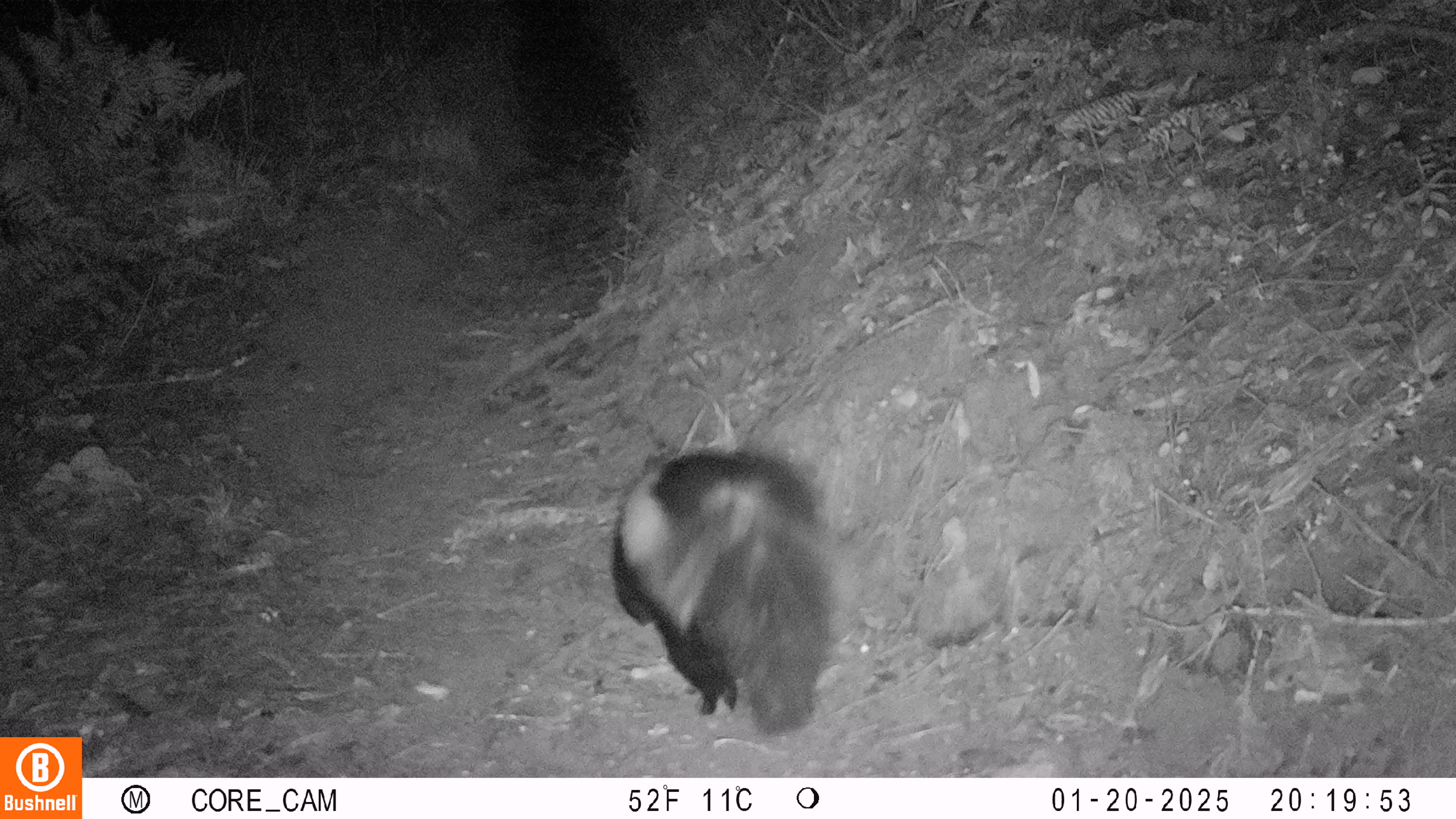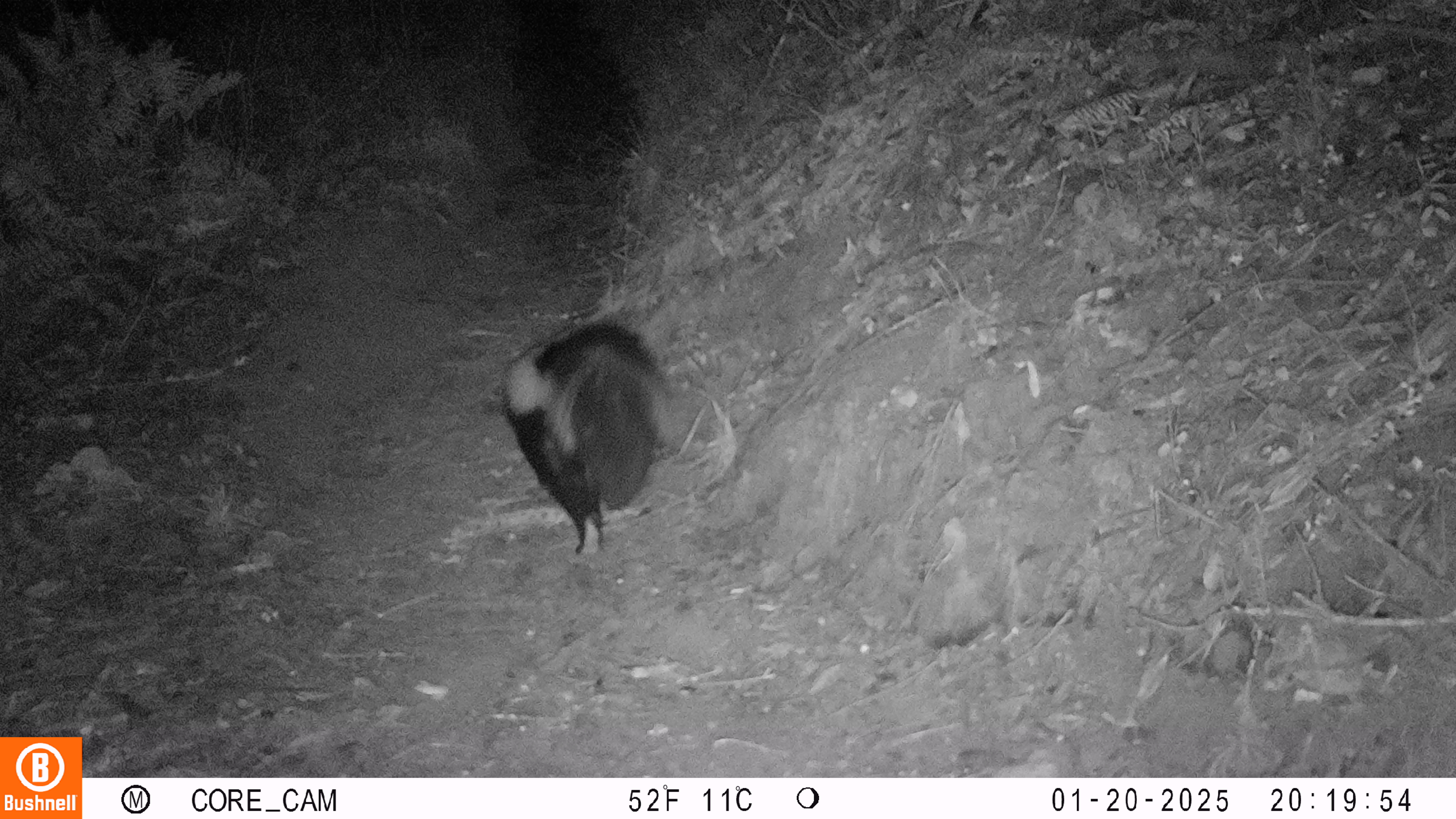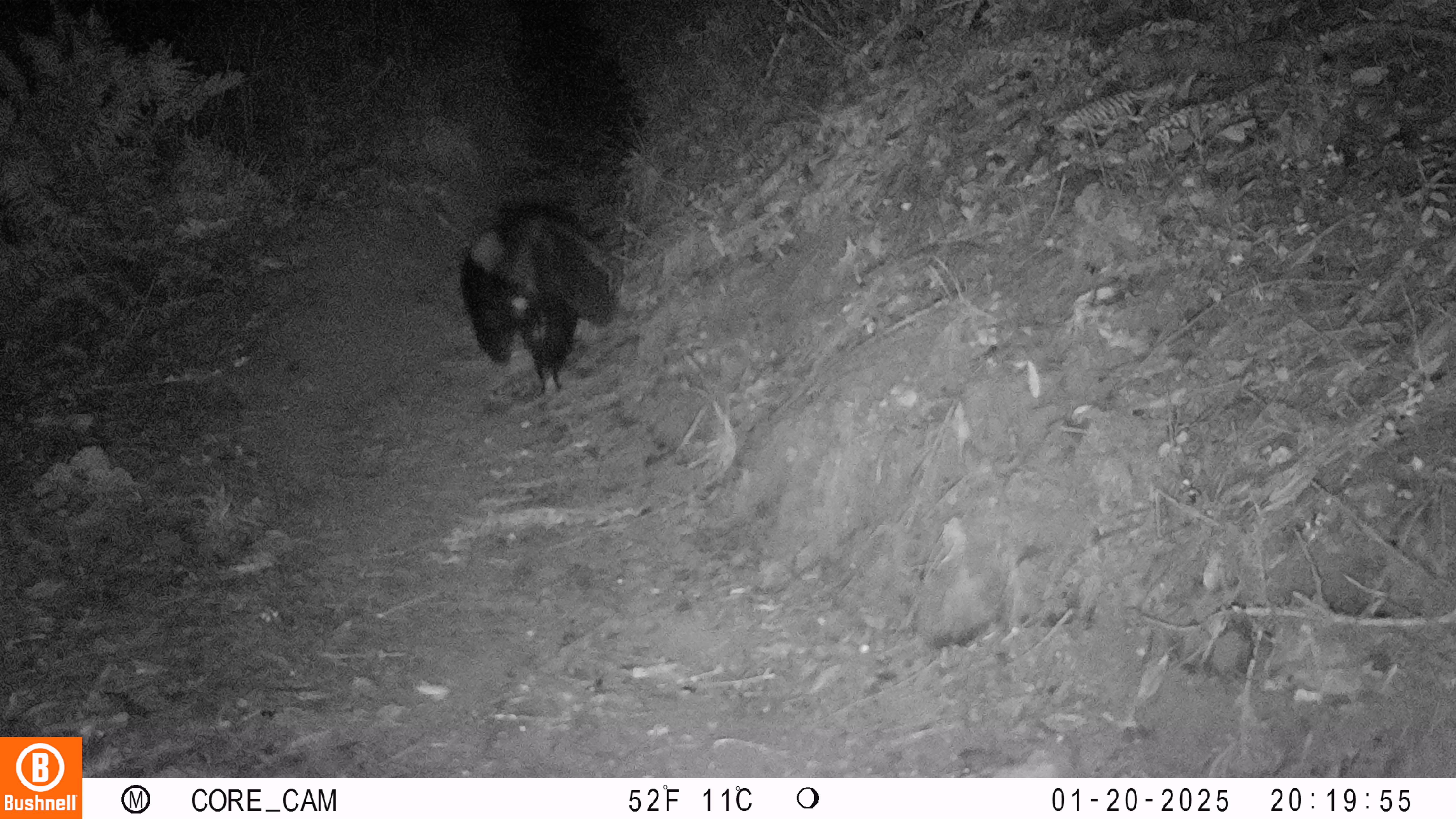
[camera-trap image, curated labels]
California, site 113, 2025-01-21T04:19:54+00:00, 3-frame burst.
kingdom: Animalia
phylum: Chordata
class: Mammalia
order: Carnivora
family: Mephitidae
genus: Mephitis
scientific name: Mephitis mephitis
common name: striped skunk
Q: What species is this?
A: Striped skunk (Mephitis mephitis).